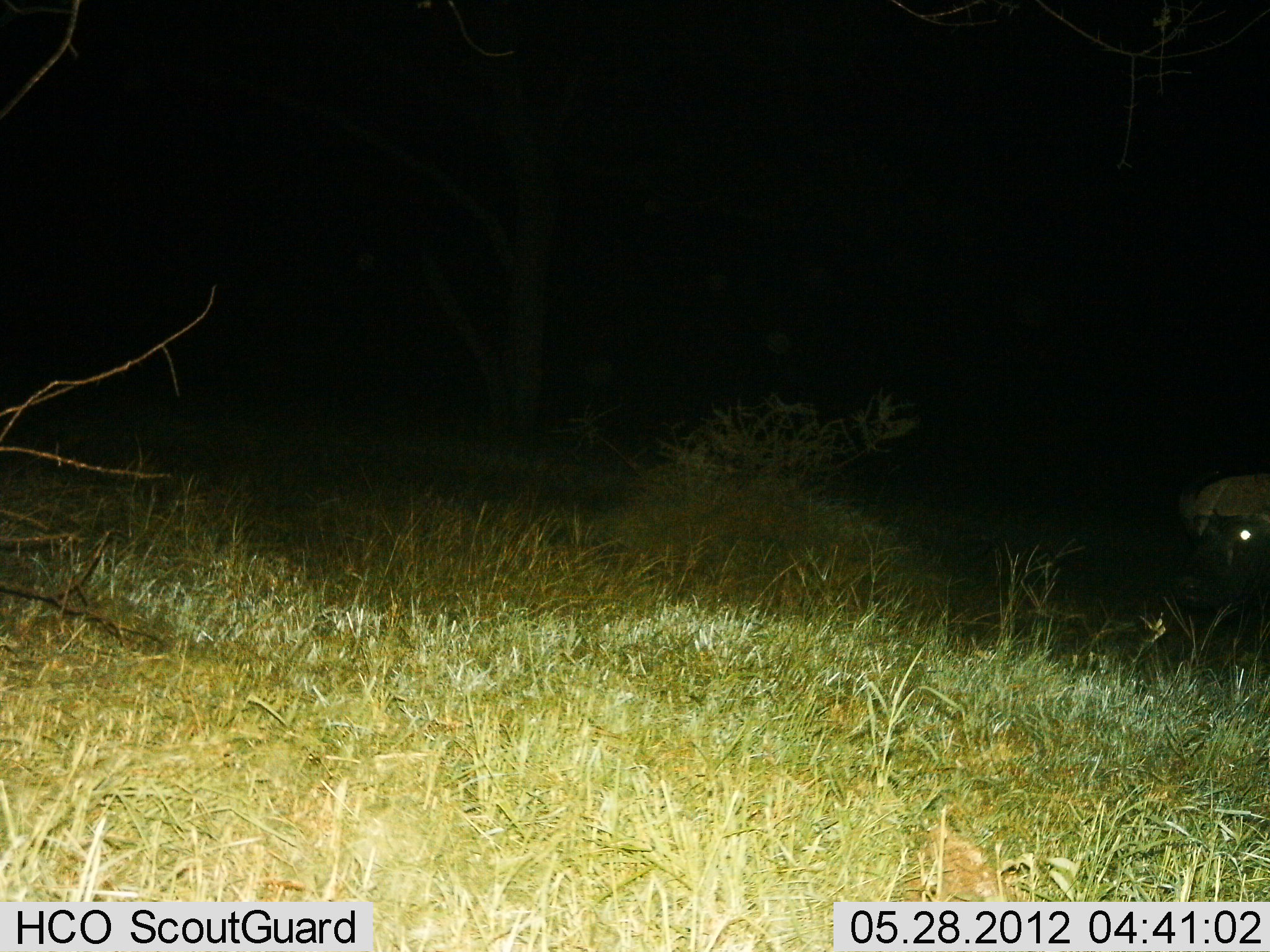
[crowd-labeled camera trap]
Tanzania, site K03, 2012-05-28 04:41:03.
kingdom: Animalia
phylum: Chordata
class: Mammalia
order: Artiodactyla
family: Bovidae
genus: Syncerus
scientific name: Syncerus caffer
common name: cape buffalo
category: buffalo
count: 1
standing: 50%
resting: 42%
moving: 8%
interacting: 0%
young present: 0%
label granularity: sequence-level